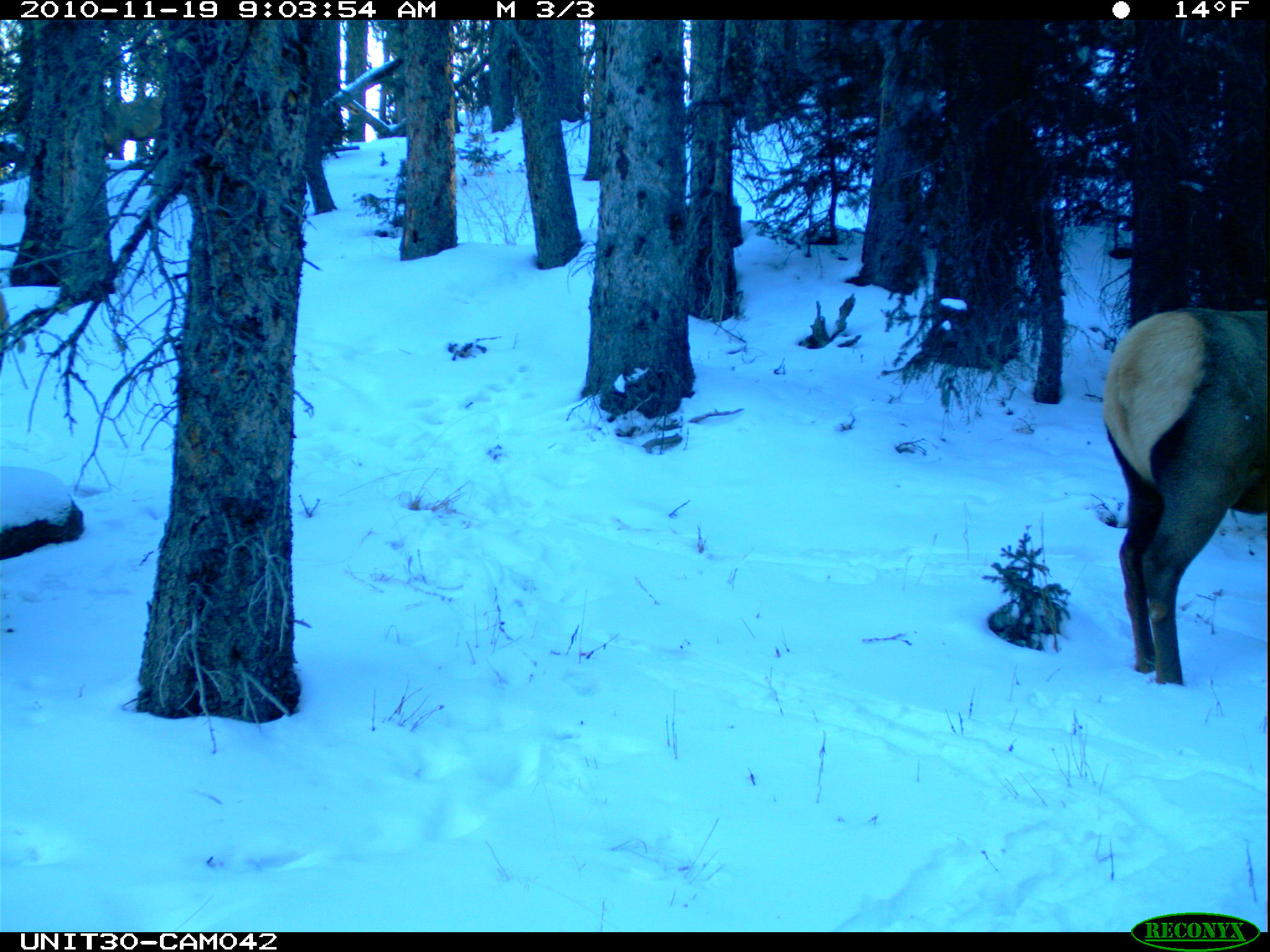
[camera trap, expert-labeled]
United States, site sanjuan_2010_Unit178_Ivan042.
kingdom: Animalia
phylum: Chordata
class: Mammalia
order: Artiodactyla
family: Cervidae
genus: Cervus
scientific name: Cervus elaphus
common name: red deer